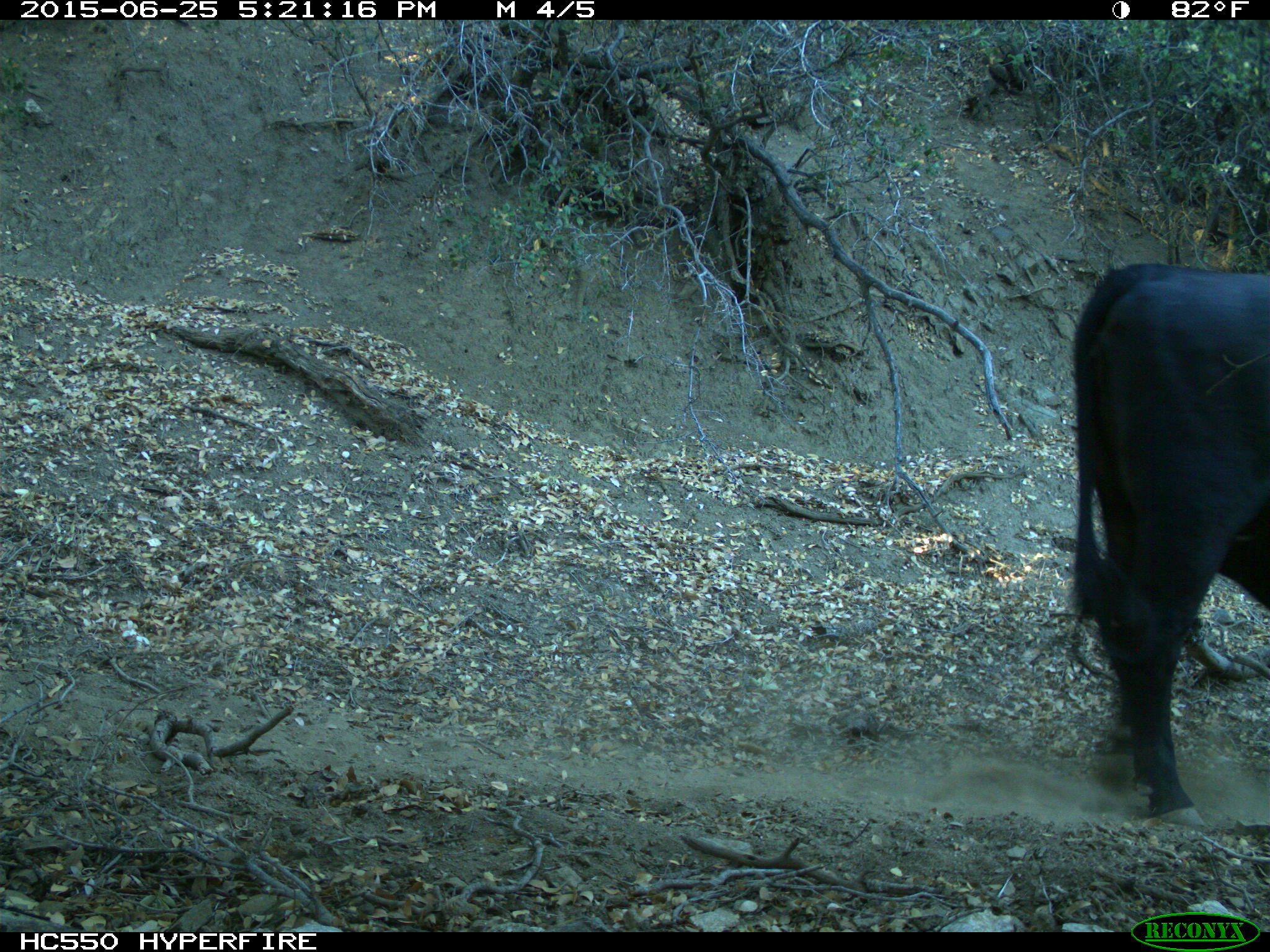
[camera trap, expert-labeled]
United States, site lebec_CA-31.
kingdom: Animalia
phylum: Chordata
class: Mammalia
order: Artiodactyla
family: Bovidae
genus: Bos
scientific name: Bos taurus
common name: domestic cow